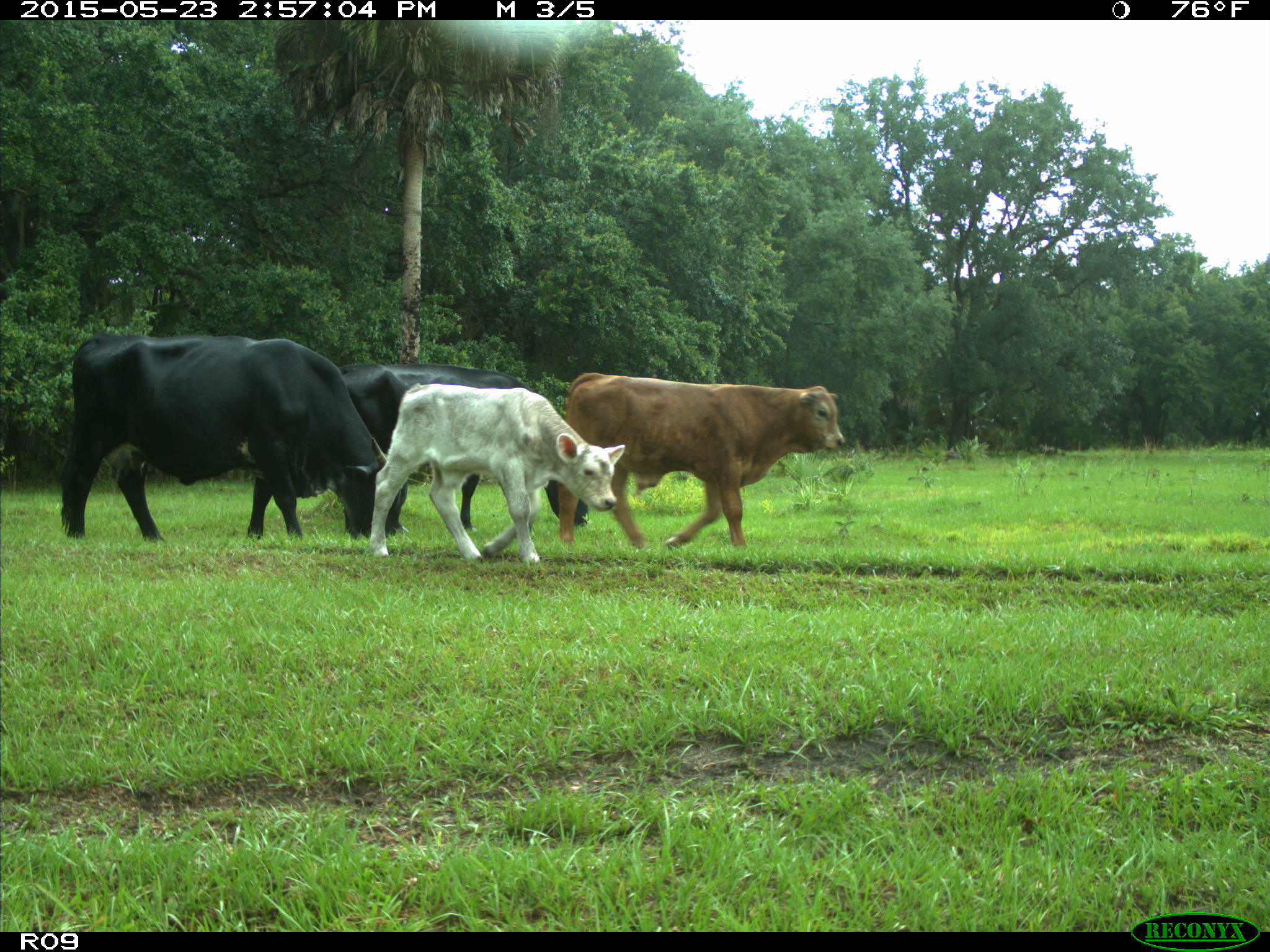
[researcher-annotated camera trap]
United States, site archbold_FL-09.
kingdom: Animalia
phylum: Chordata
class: Mammalia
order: Artiodactyla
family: Bovidae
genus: Bos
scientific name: Bos taurus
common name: domestic cow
Bos taurus (domestic cow).